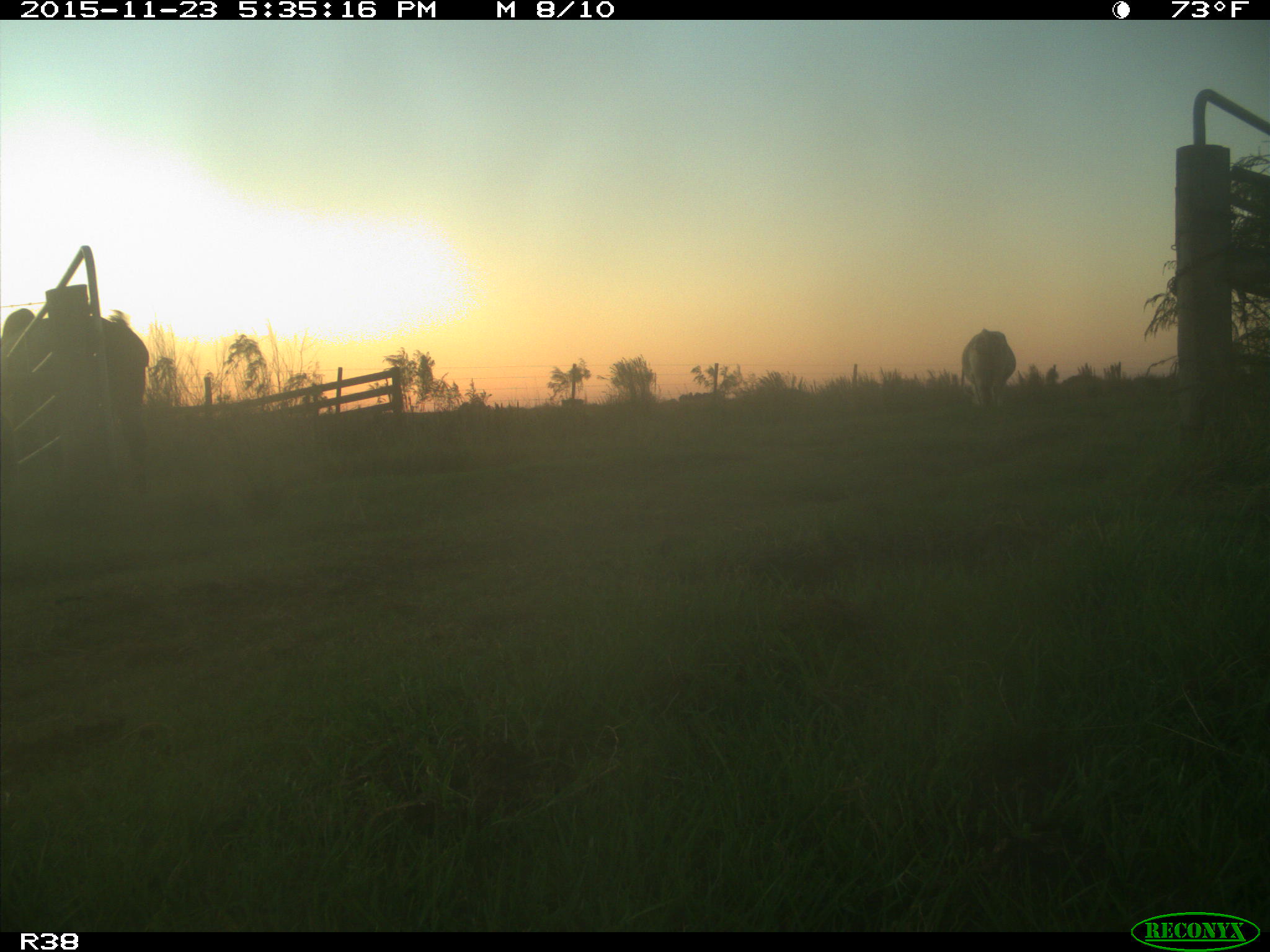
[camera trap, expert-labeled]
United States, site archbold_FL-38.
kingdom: Animalia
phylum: Chordata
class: Mammalia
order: Artiodactyla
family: Bovidae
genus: Bos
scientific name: Bos taurus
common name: domestic cow